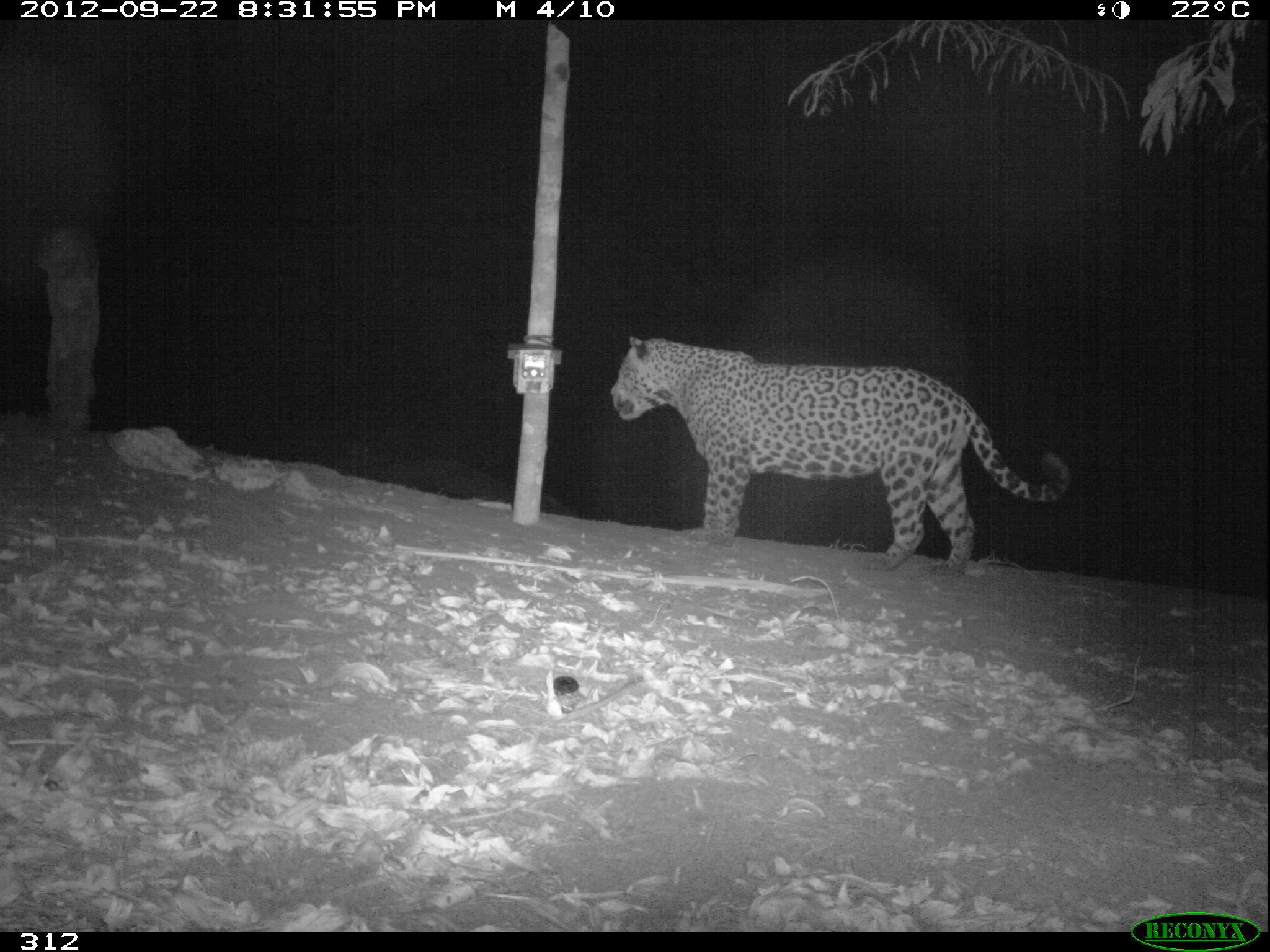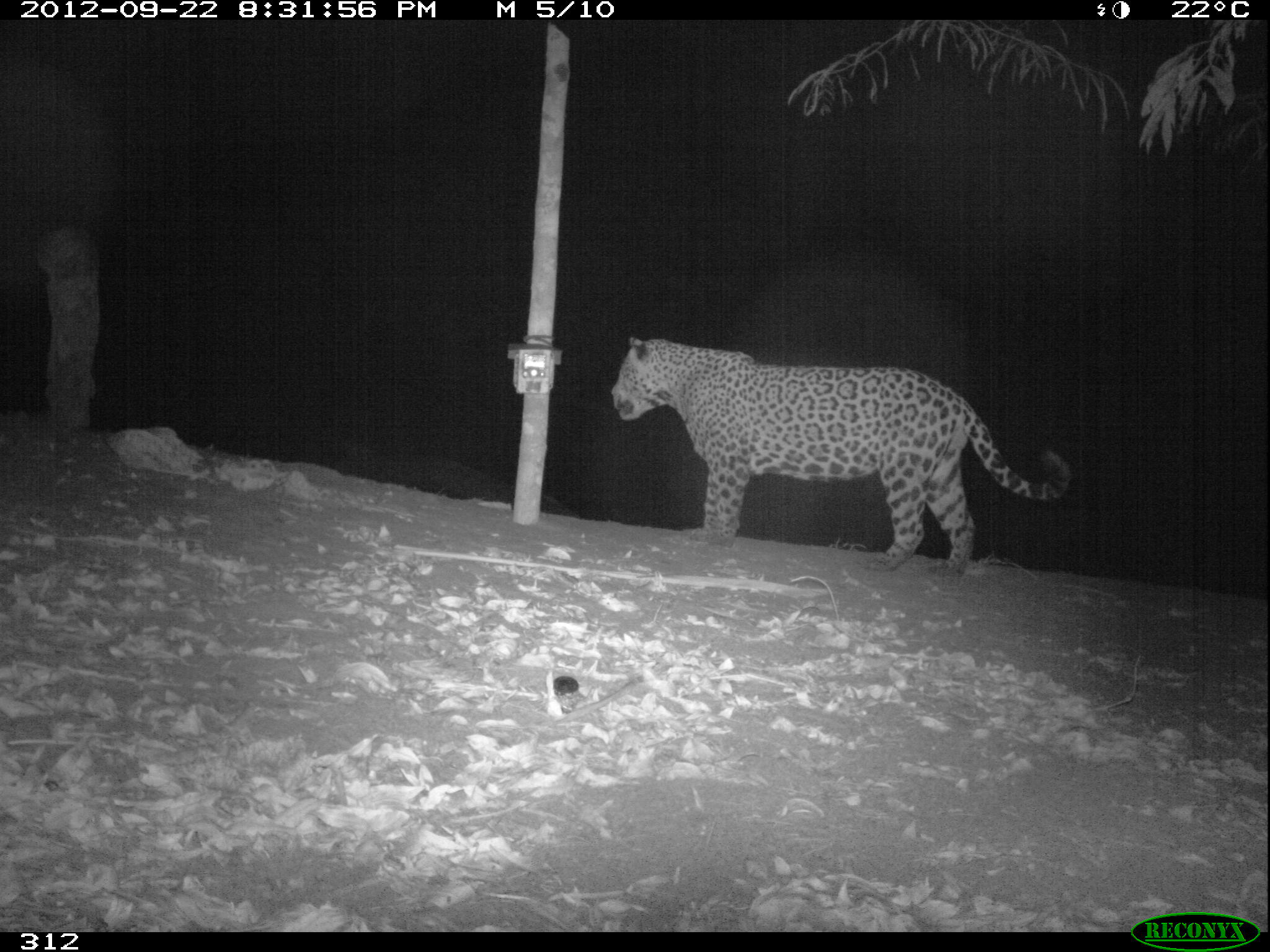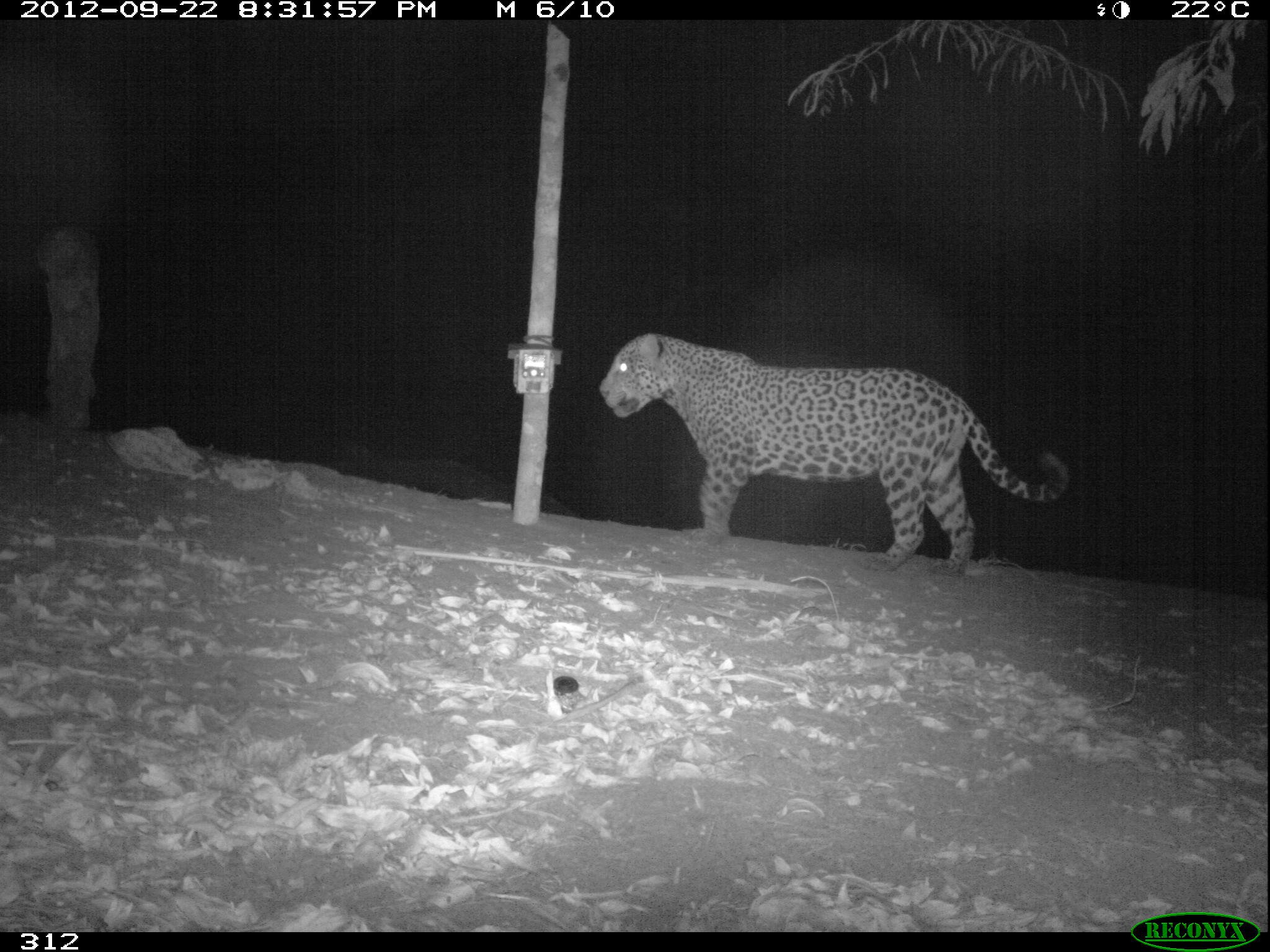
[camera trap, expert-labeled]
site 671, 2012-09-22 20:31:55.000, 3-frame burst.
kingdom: Animalia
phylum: Chordata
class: Mammalia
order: Carnivora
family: Felidae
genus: Panthera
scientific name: Panthera onca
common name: jaguar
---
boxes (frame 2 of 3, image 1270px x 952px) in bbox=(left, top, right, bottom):
panthera onca: bbox=(611, 335, 1073, 577)